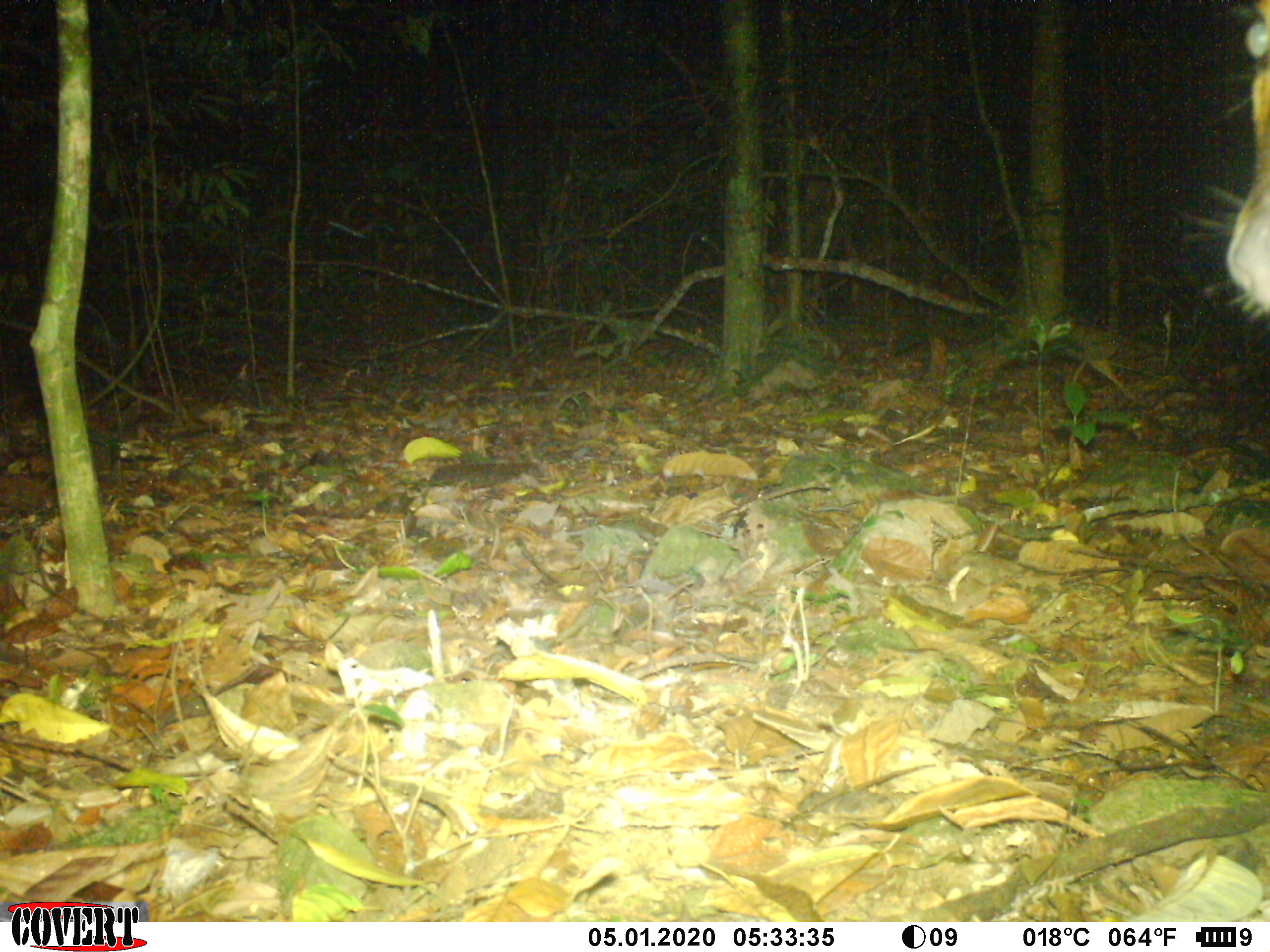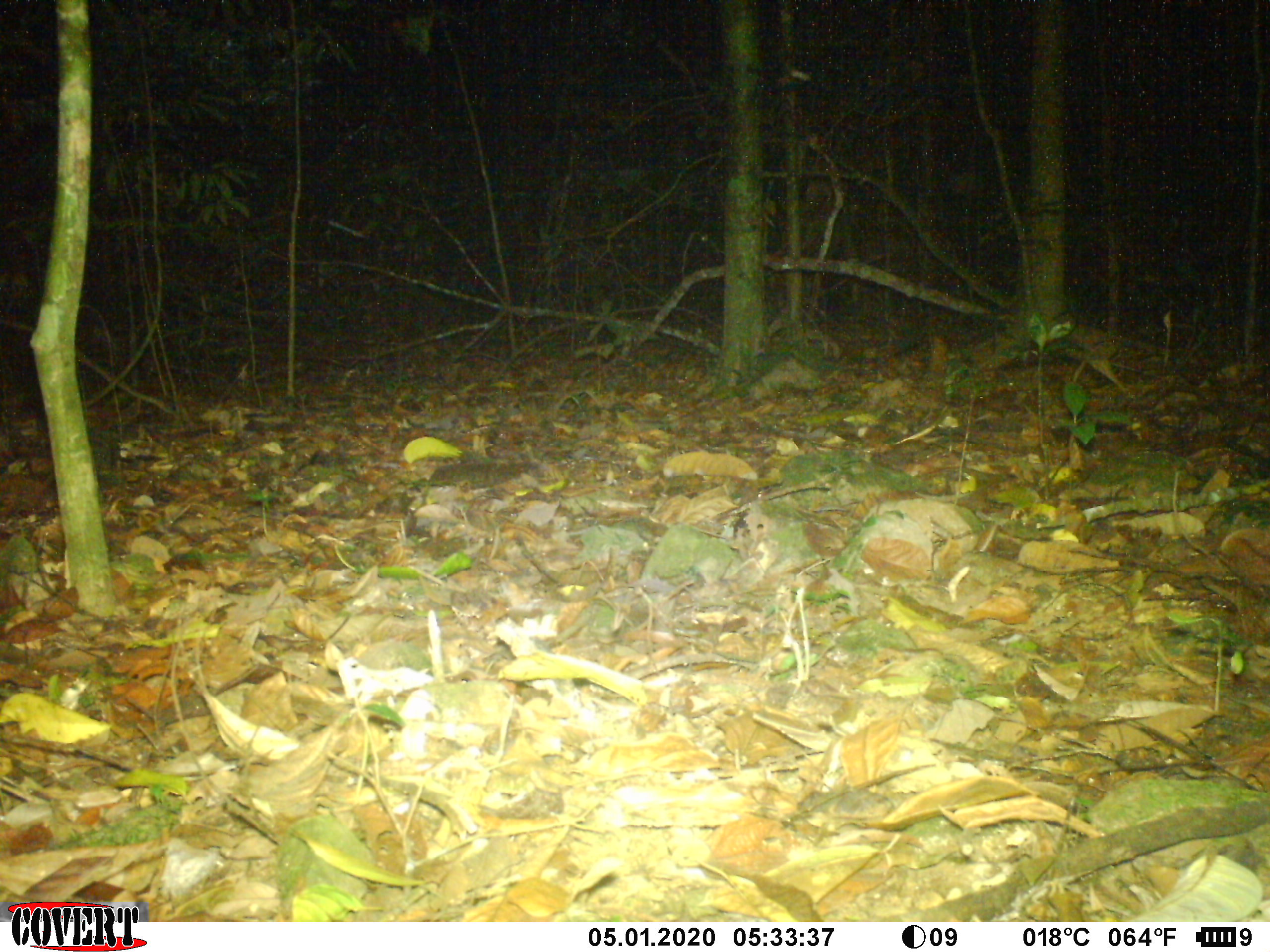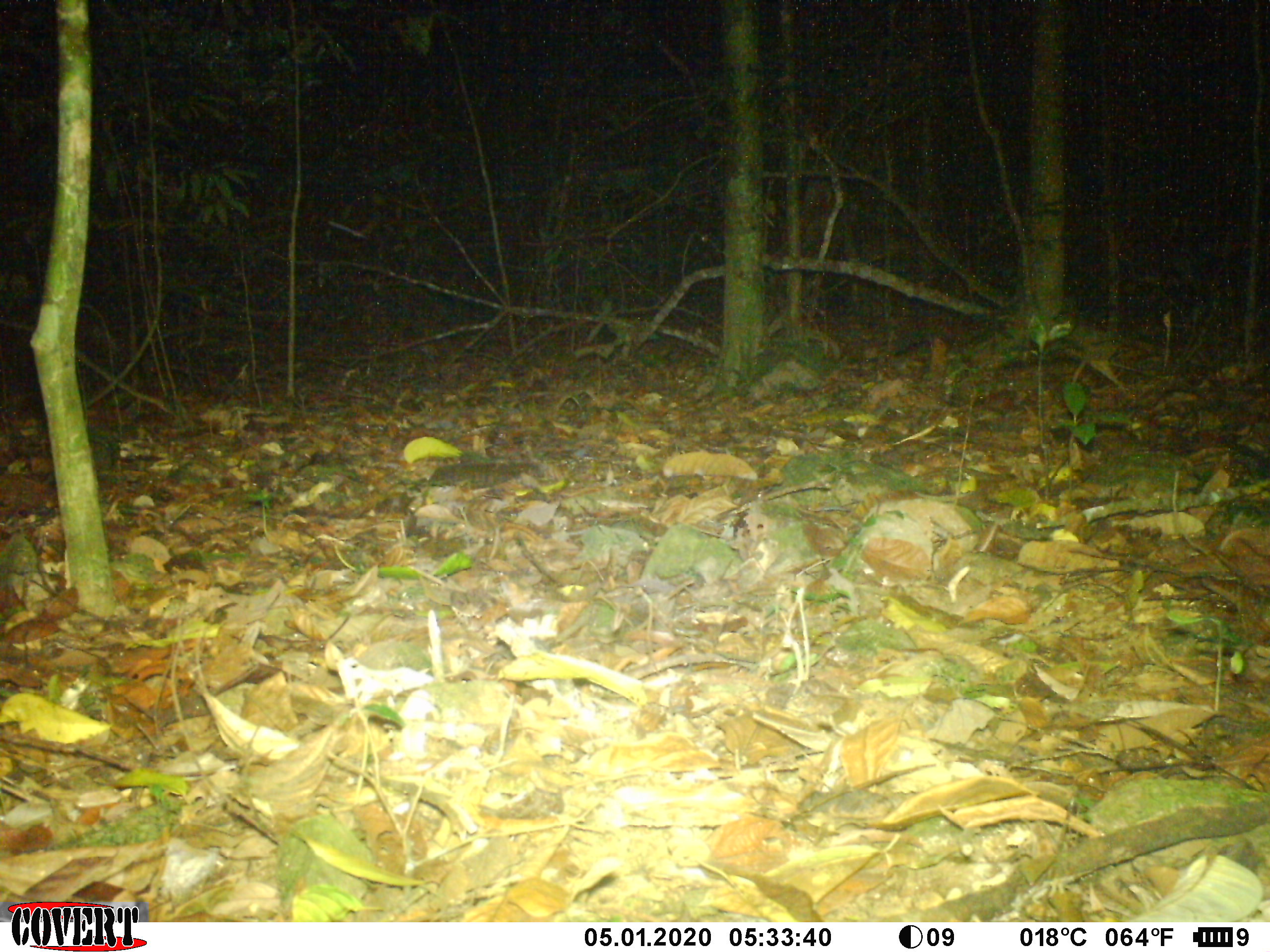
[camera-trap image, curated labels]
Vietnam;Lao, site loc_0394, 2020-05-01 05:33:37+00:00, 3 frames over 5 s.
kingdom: Animalia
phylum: Chordata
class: Mammalia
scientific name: Laurasiatheria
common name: ungulate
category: unidentified ungulates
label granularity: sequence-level